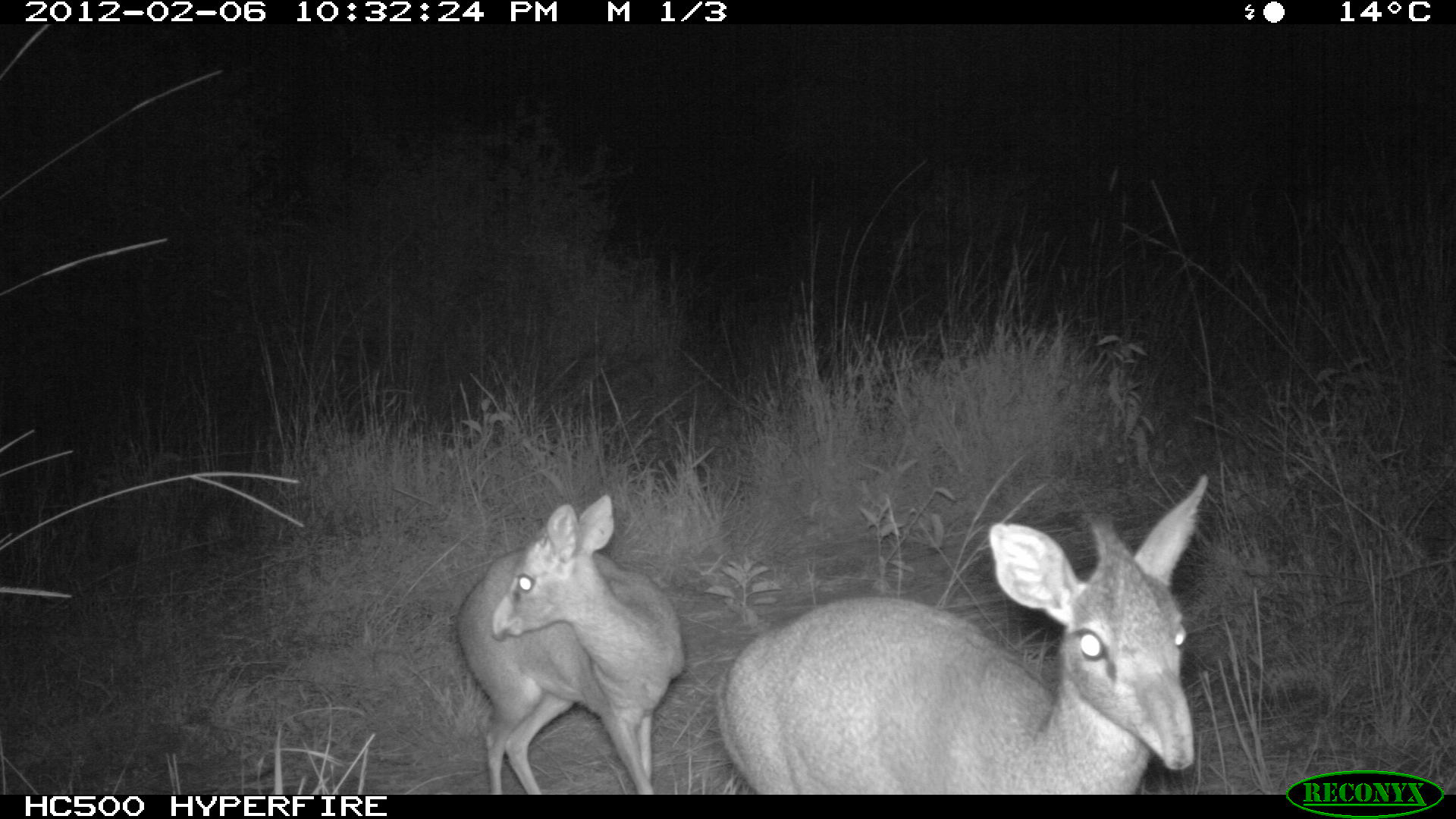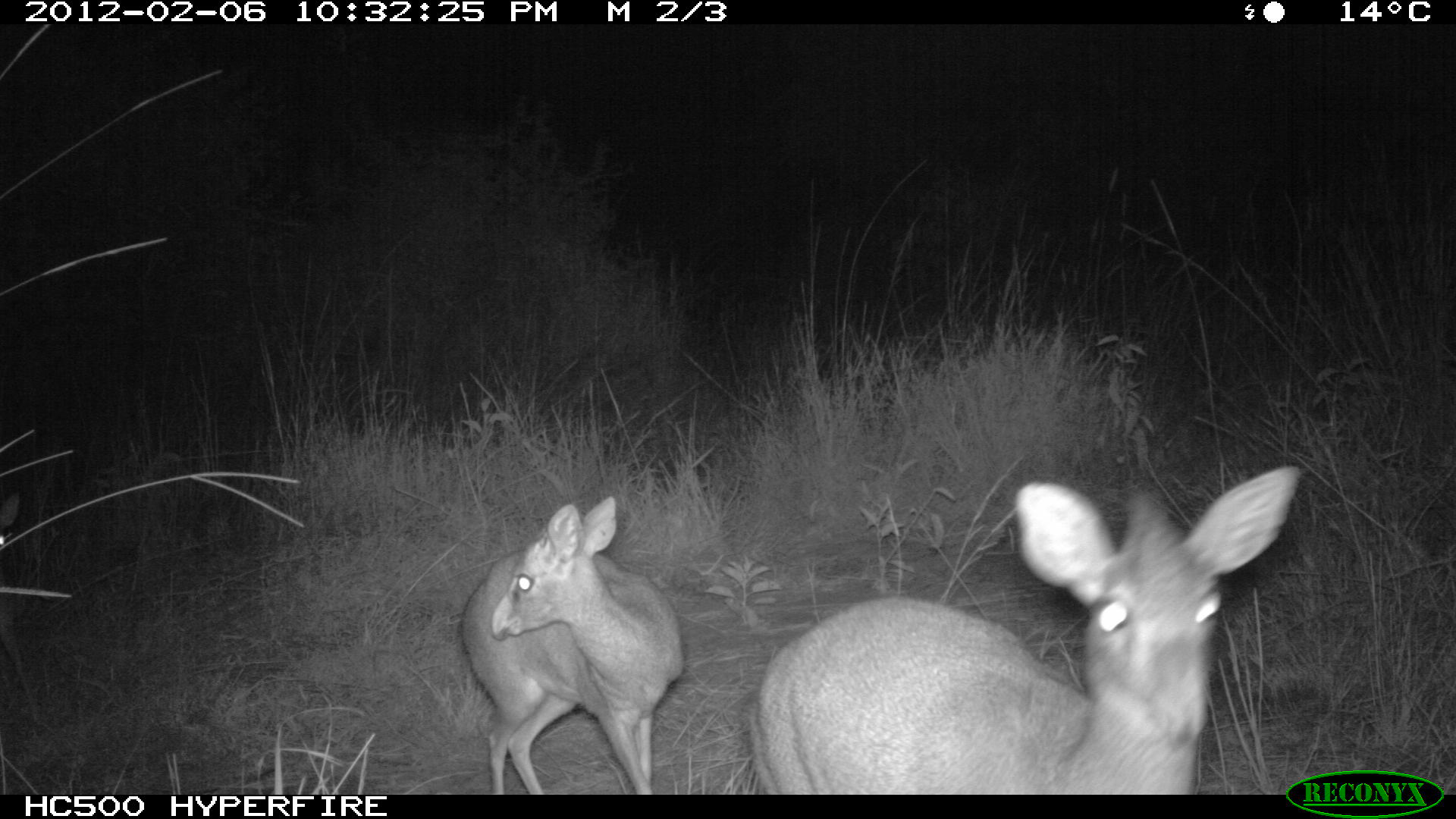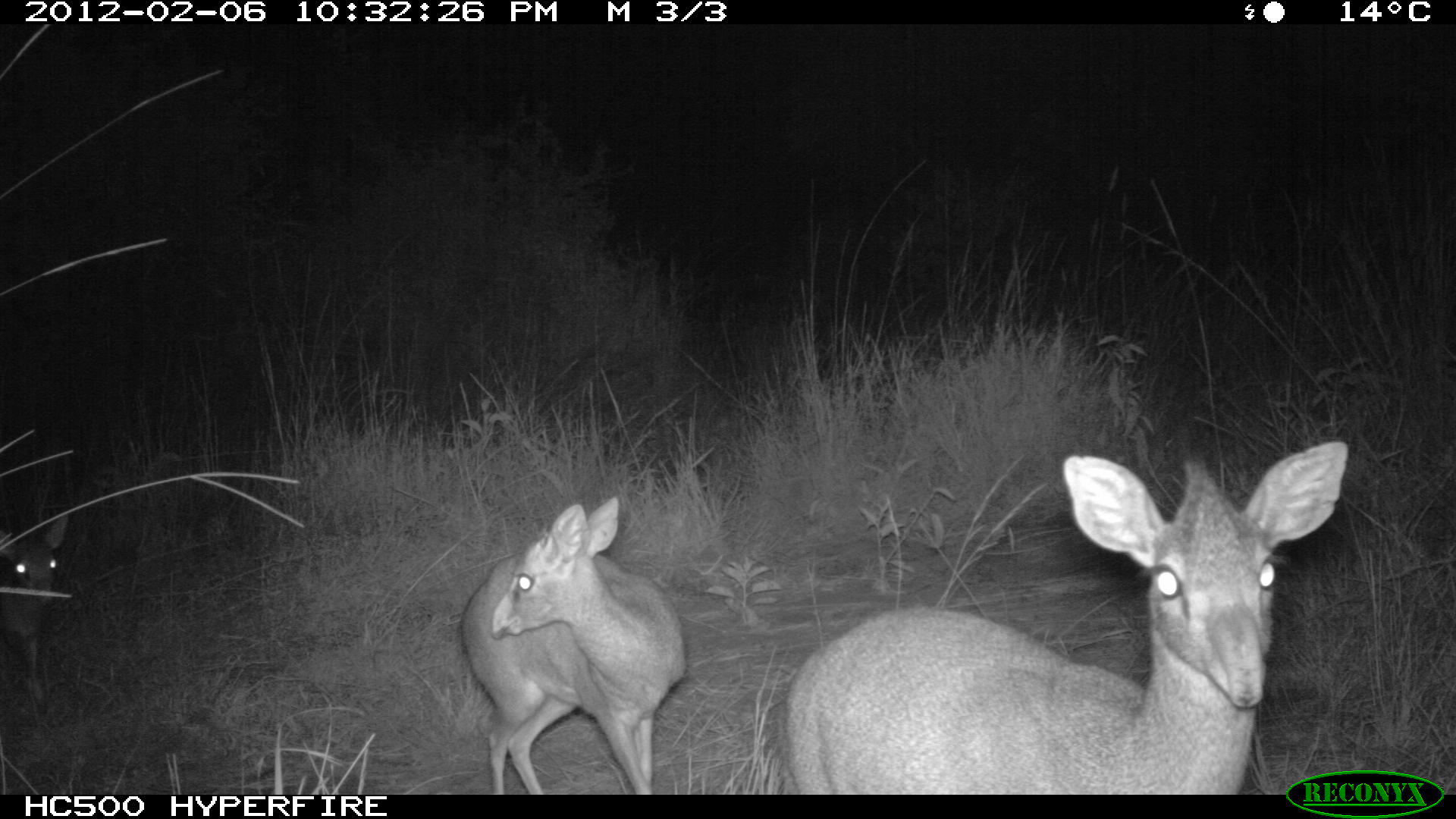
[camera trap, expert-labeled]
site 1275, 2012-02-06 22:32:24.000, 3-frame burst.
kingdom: Animalia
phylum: Chordata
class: Mammalia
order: Artiodactyla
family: Bovidae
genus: Madoqua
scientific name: Madoqua guentheri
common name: günther's dik-dik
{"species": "Madoqua guentheri (günther's dik-dik)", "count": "2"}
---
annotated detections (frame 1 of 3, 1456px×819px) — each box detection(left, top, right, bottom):
madoqua guentheri: detection(711, 470, 1209, 790); detection(452, 490, 686, 792)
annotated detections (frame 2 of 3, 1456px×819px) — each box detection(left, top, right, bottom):
madoqua guentheri: detection(744, 462, 1304, 791); detection(456, 493, 685, 792); detection(0, 486, 42, 723)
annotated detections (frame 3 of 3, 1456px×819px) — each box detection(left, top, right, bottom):
madoqua guentheri: detection(777, 436, 1352, 791); detection(455, 491, 686, 791); detection(0, 510, 68, 707)